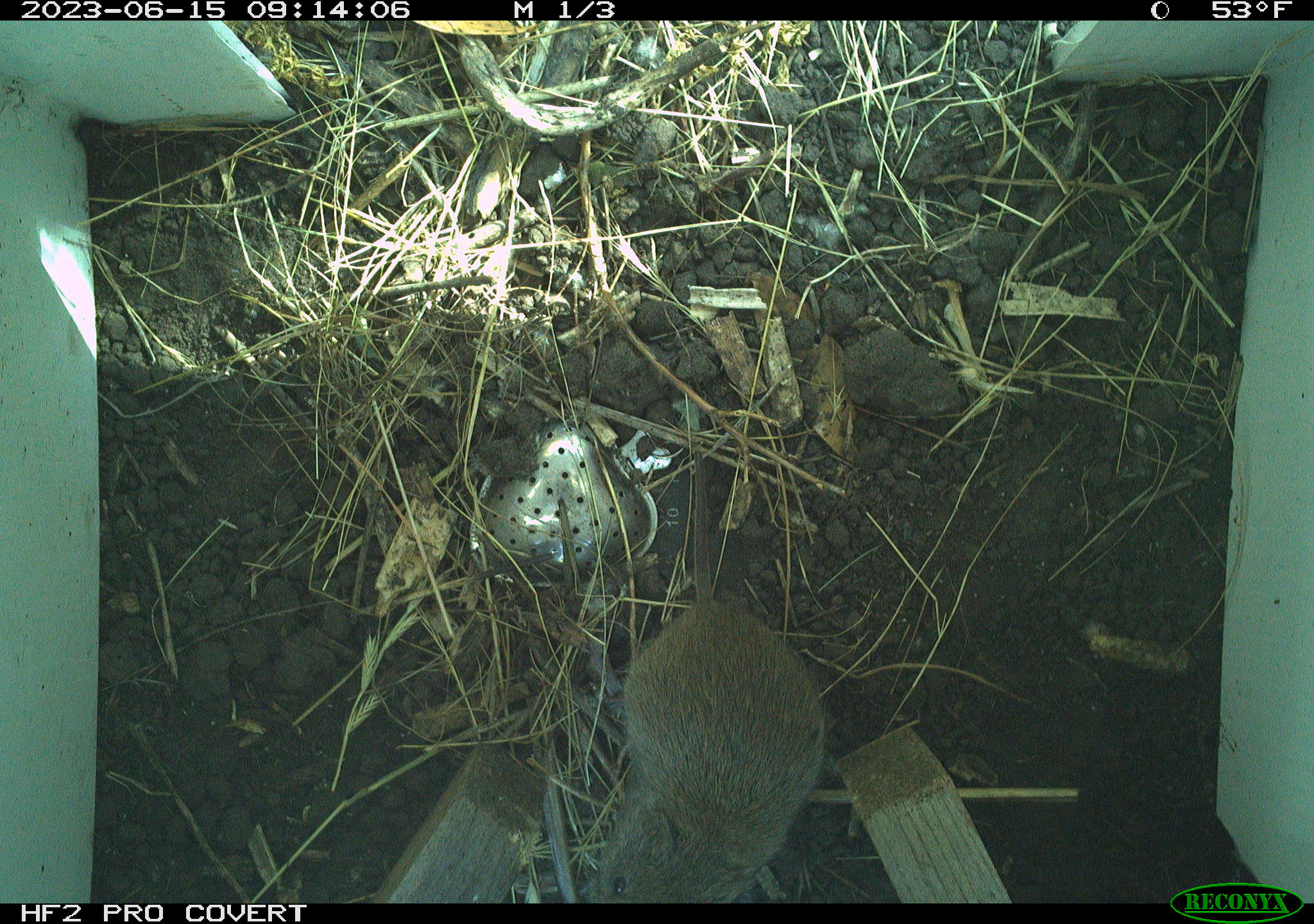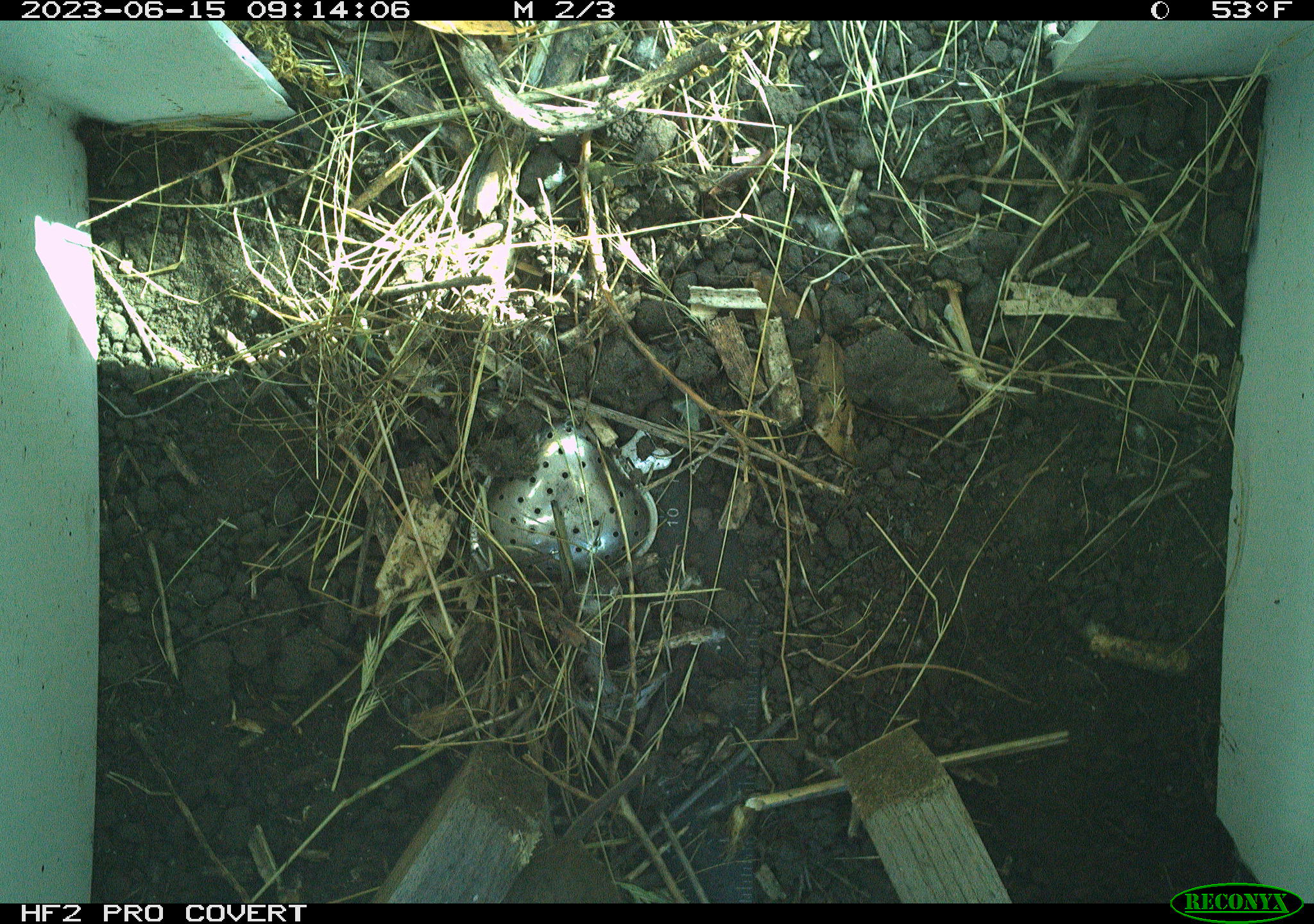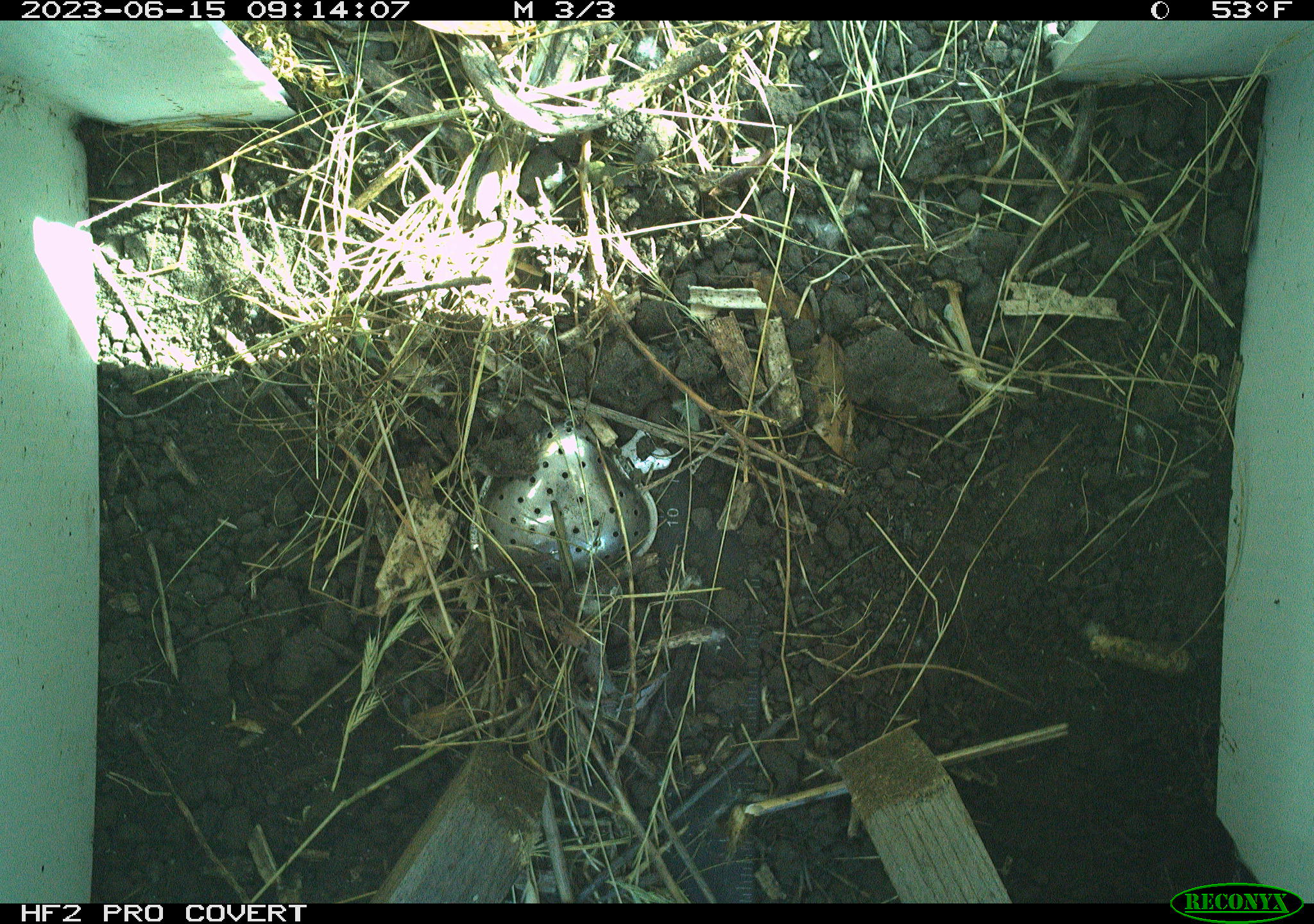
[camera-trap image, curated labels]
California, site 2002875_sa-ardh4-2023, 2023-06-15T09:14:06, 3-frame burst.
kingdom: Animalia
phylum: Chordata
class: Mammalia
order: Rodentia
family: Cricetidae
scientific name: Arvicolinae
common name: voles, lemmings, and muskrats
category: arvicolinae subfamily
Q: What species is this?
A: Arvicolinae subfamily (voles, lemmings, and muskrats) (Arvicolinae).